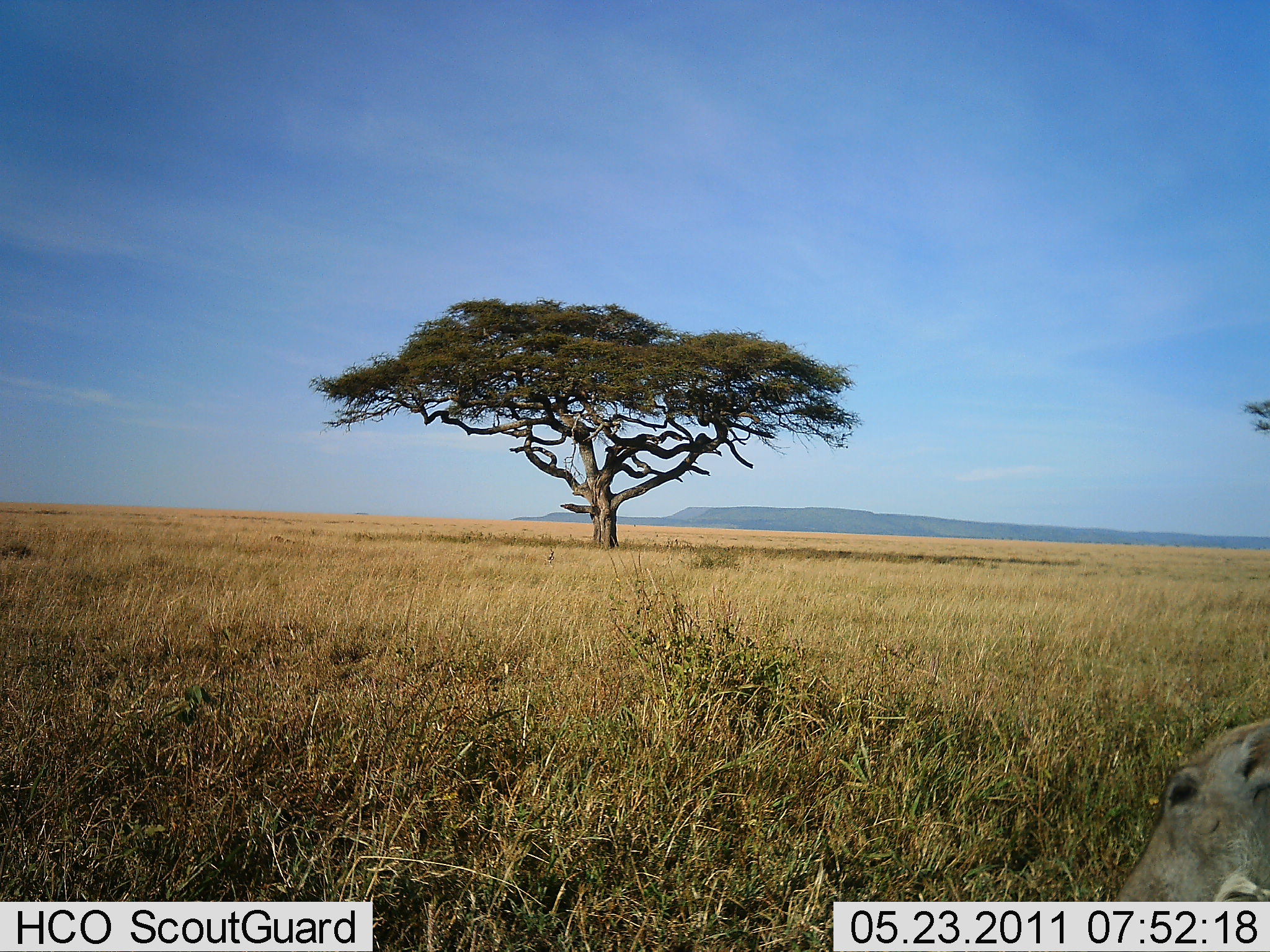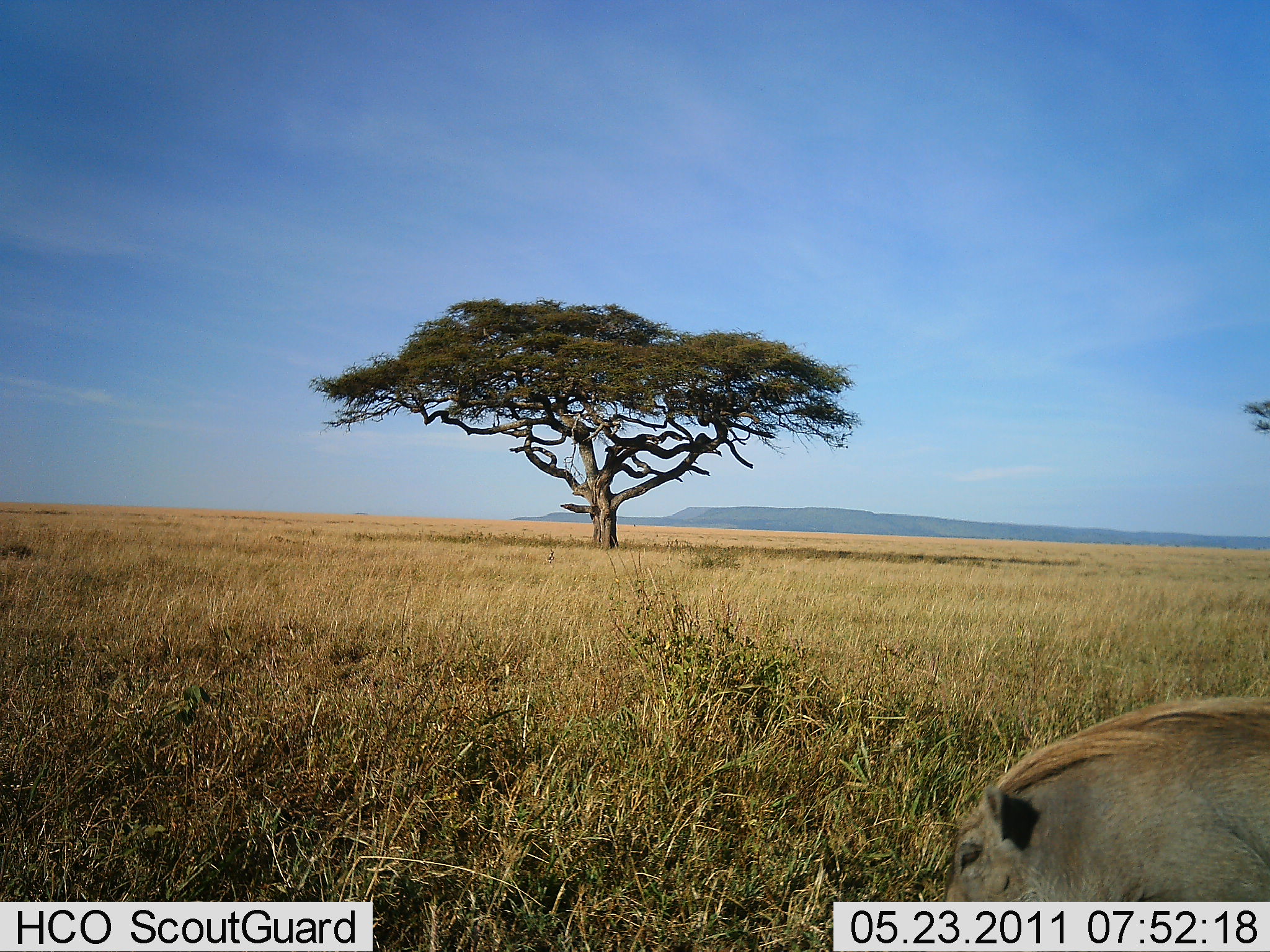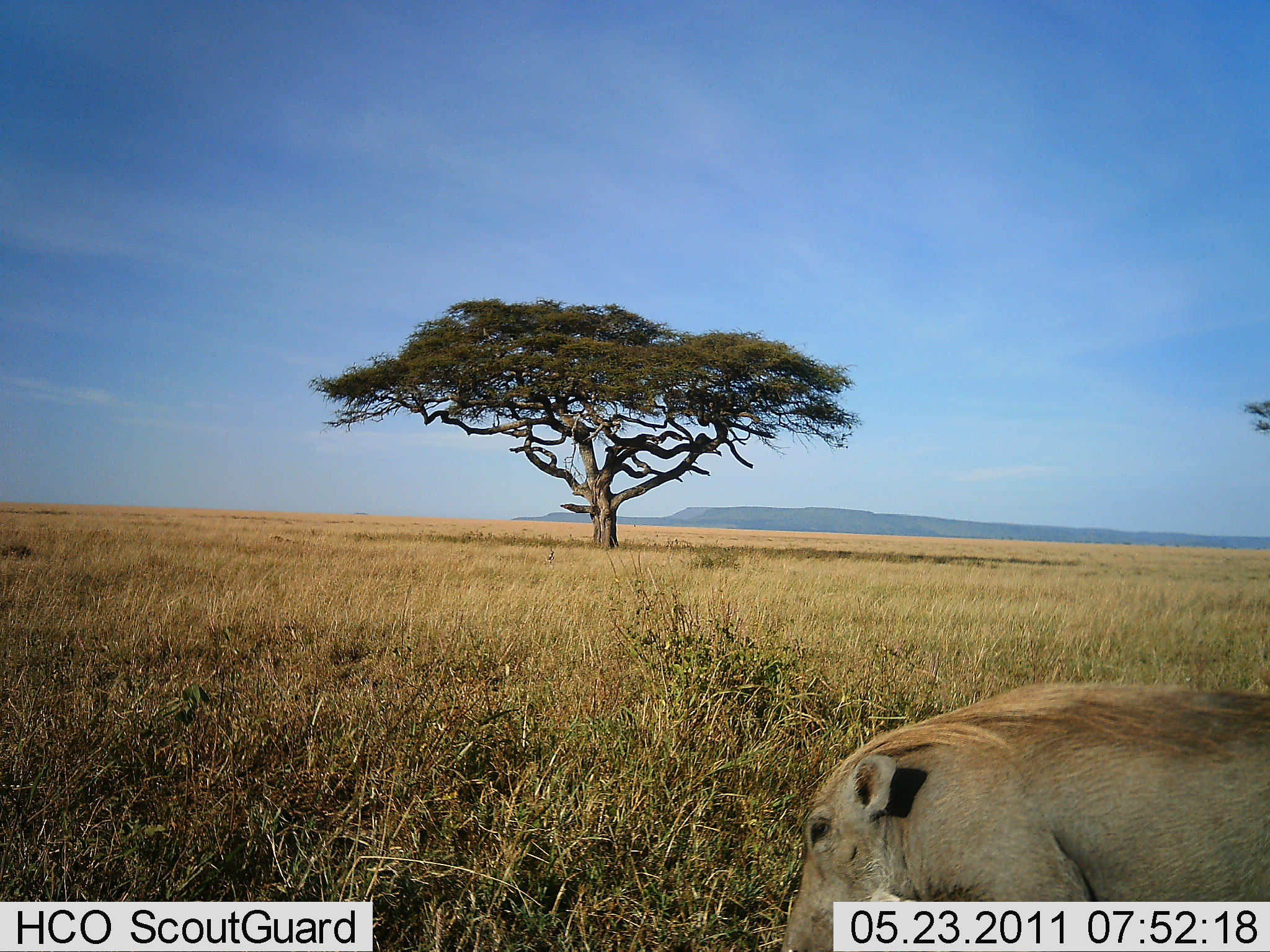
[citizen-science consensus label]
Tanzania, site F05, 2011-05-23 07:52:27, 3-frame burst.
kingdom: Animalia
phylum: Chordata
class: Mammalia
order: Artiodactyla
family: Suidae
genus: Phacochoerus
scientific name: Phacochoerus africanus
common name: warthog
Warthog (Phacochoerus africanus), count 1. Behavior (volunteer vote fractions): standing 9%, resting 0%, moving 82%, interacting 0%. Young present (vote fraction): 9%. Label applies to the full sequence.